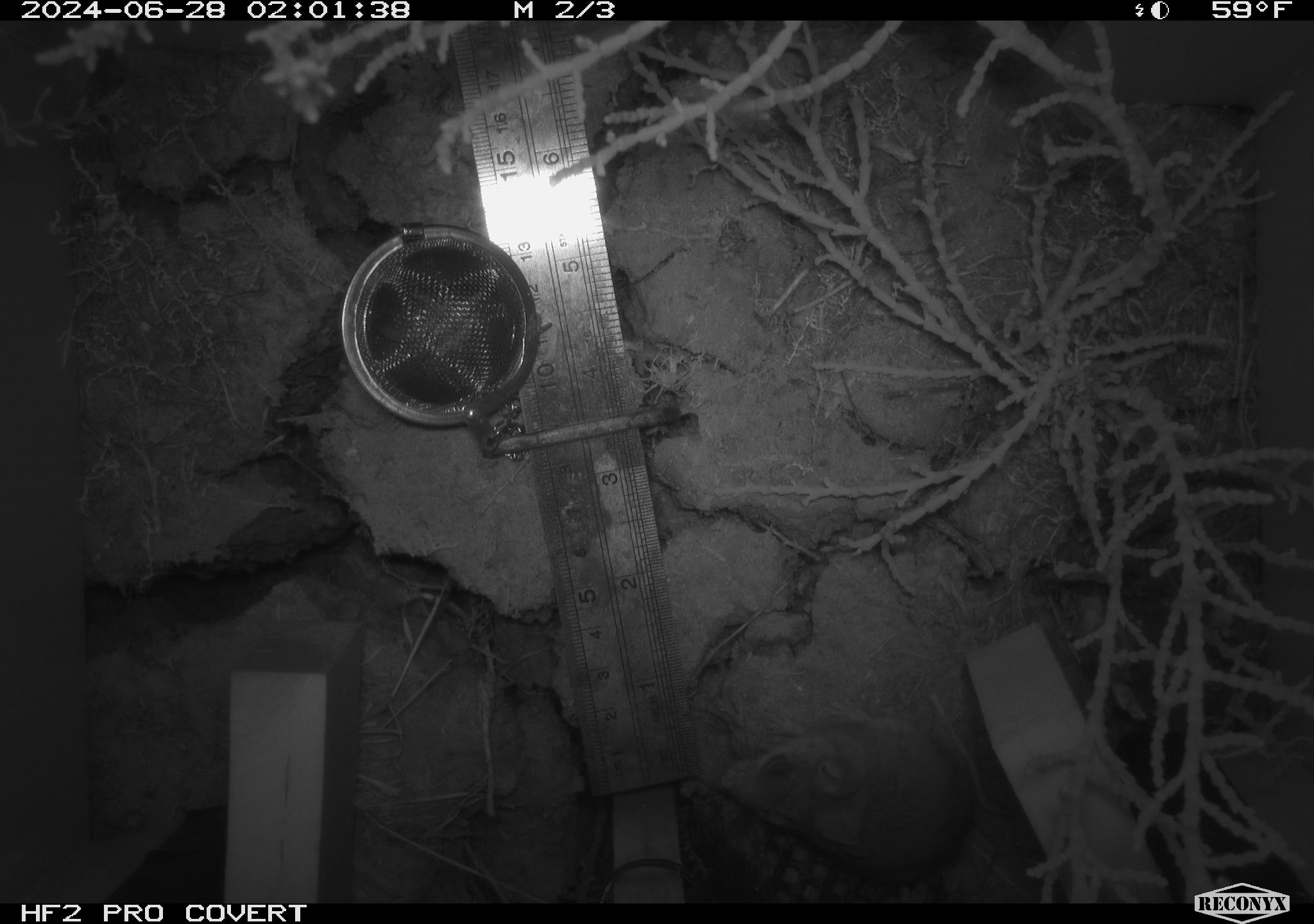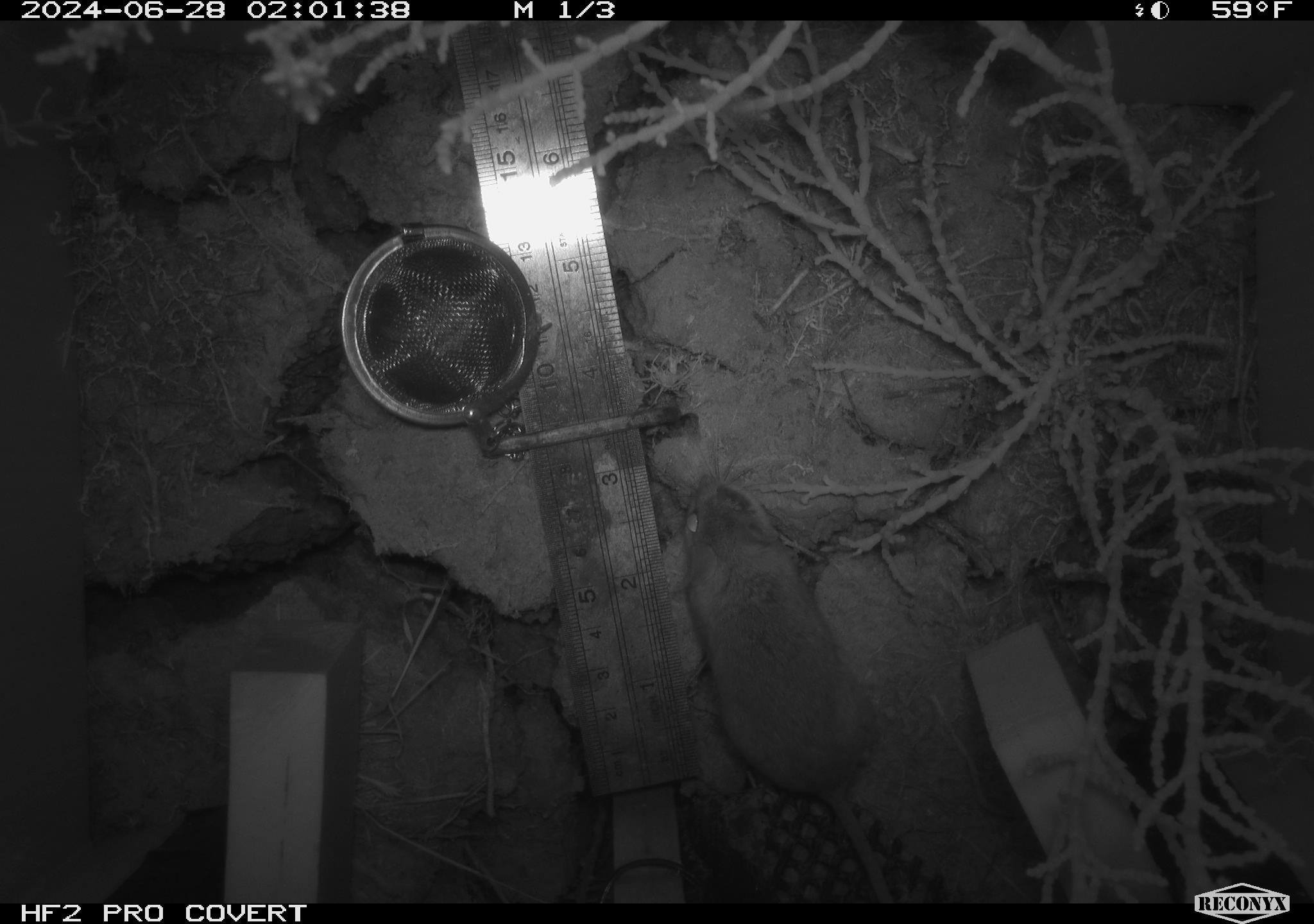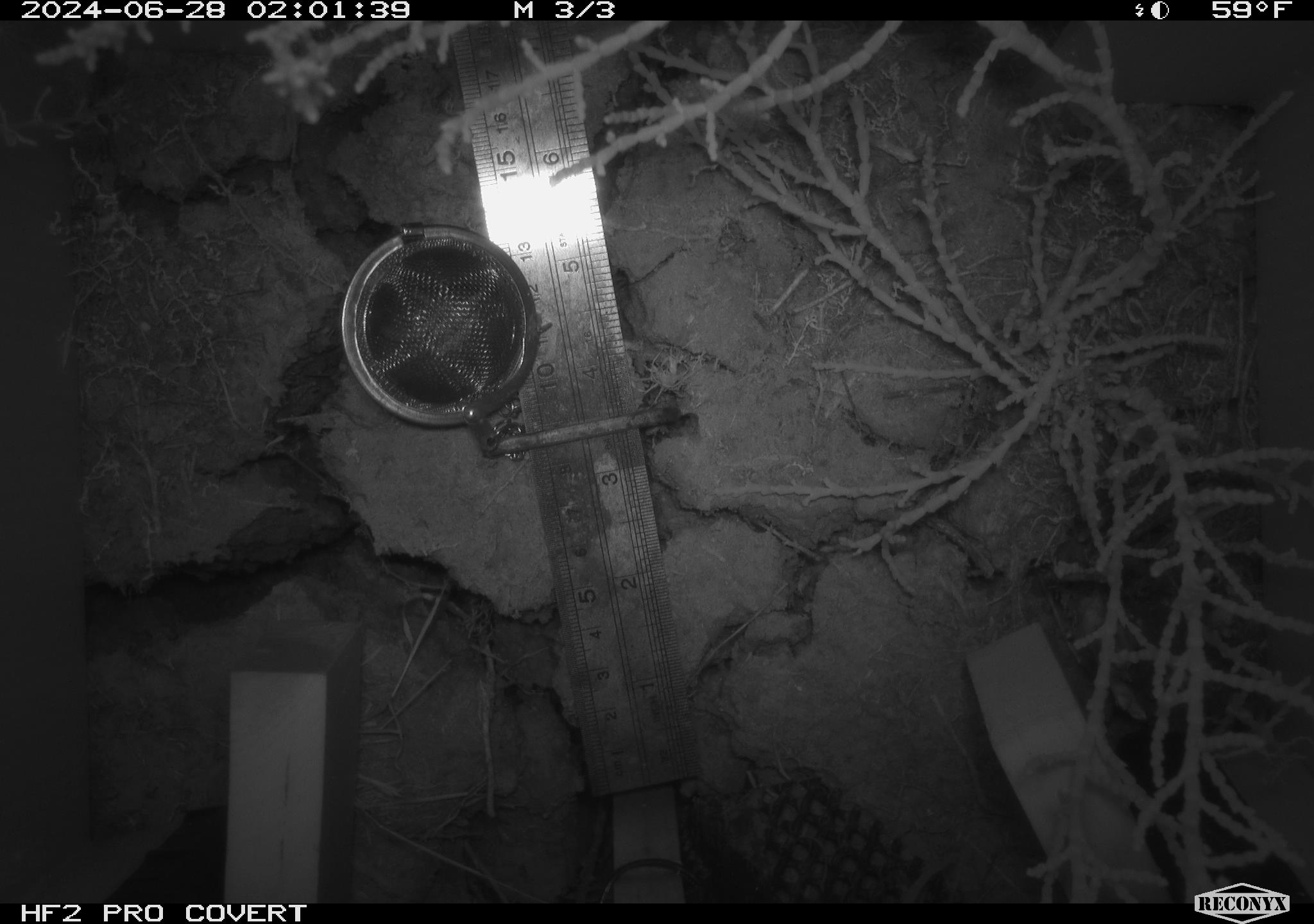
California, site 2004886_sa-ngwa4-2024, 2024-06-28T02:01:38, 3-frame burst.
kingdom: Animalia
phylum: Chordata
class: Mammalia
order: Rodentia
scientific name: Rodentia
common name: mouse species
Mouse species (Rodentia).